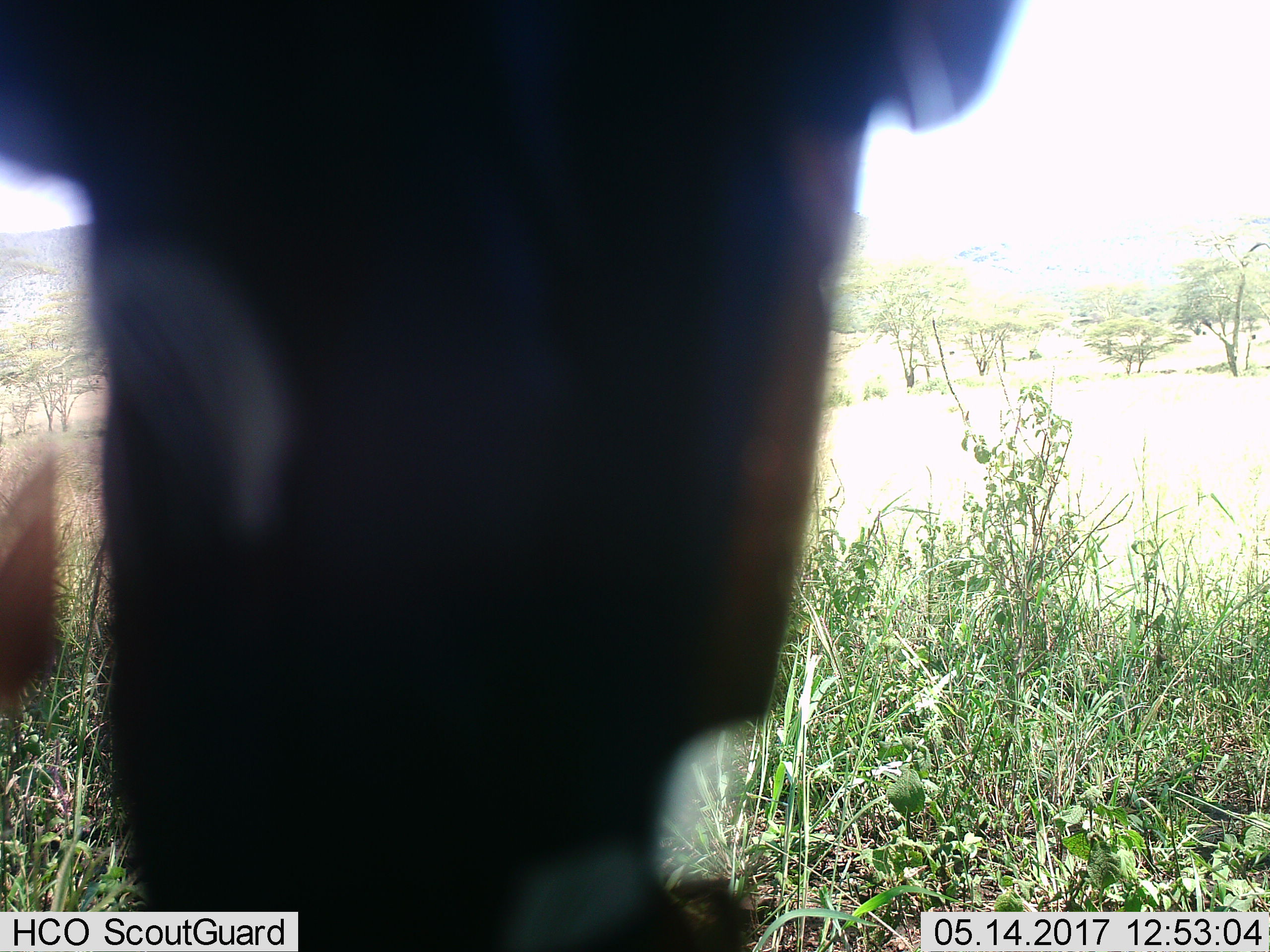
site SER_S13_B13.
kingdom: Animalia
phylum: Chordata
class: Mammalia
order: Artiodactyla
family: Bovidae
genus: Connochaetes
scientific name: Connochaetes taurinus taurinus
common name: blue wildebeest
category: wildebeestblue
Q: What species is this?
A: Wildebeestblue (blue wildebeest) (Connochaetes taurinus taurinus).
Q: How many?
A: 1.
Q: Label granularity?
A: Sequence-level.